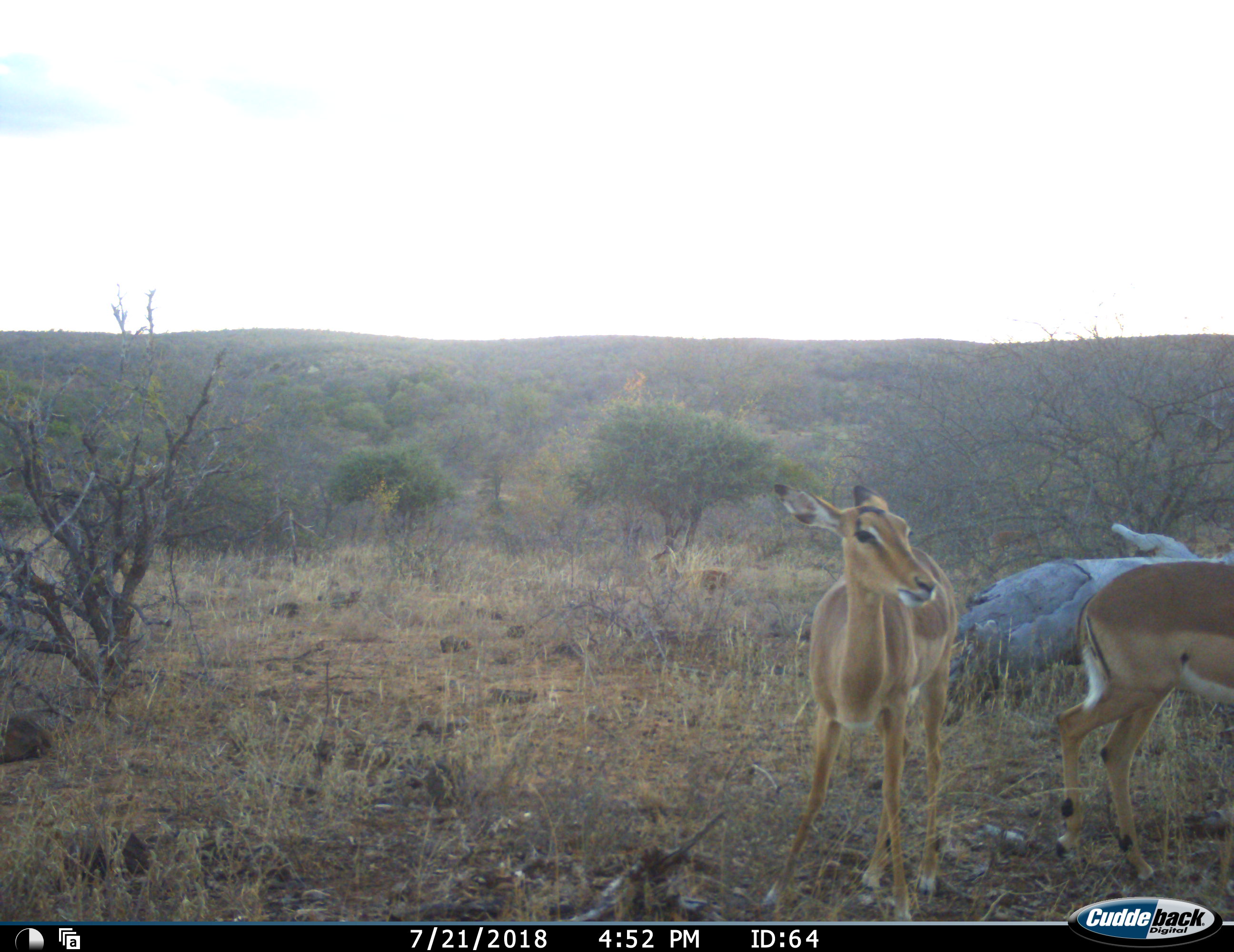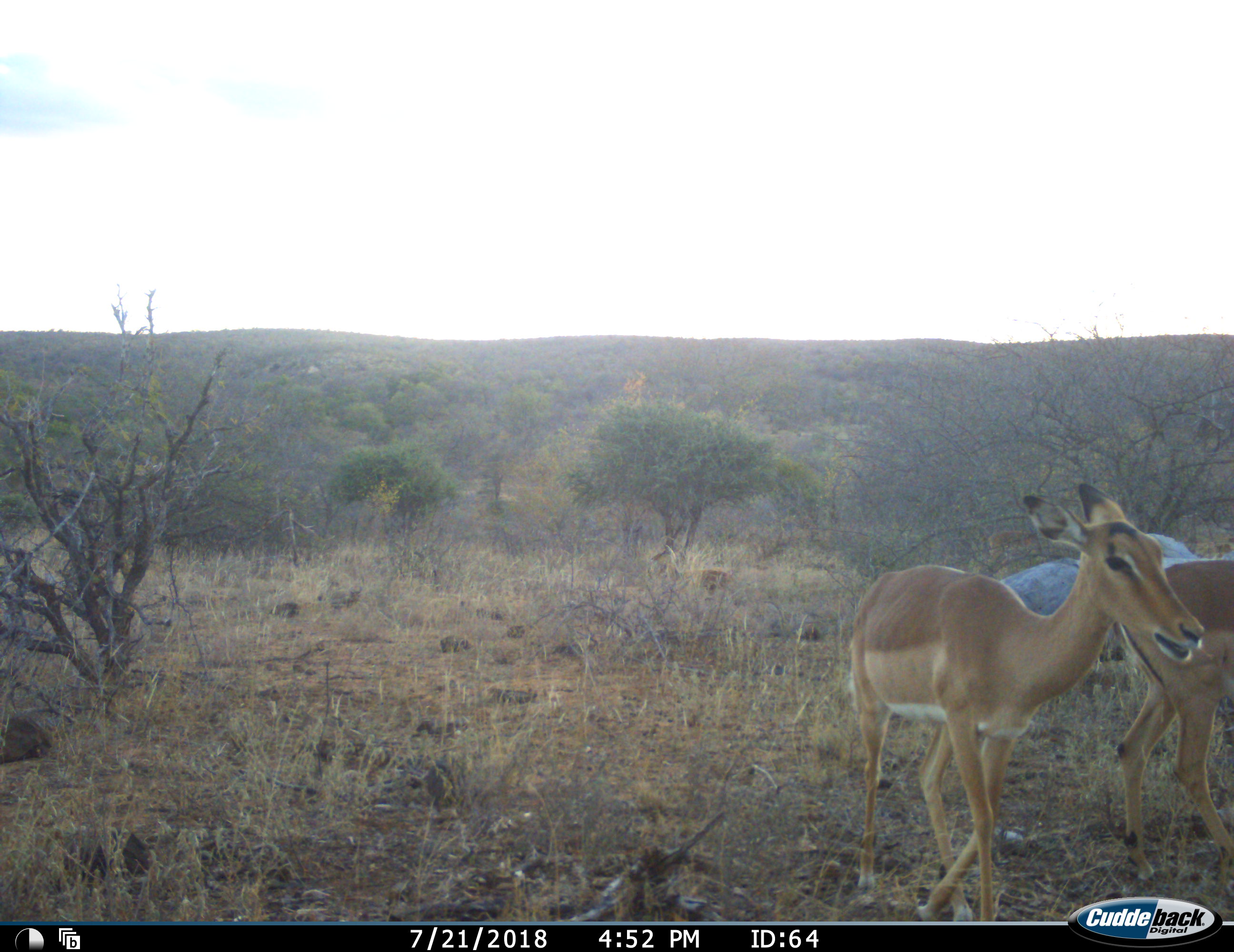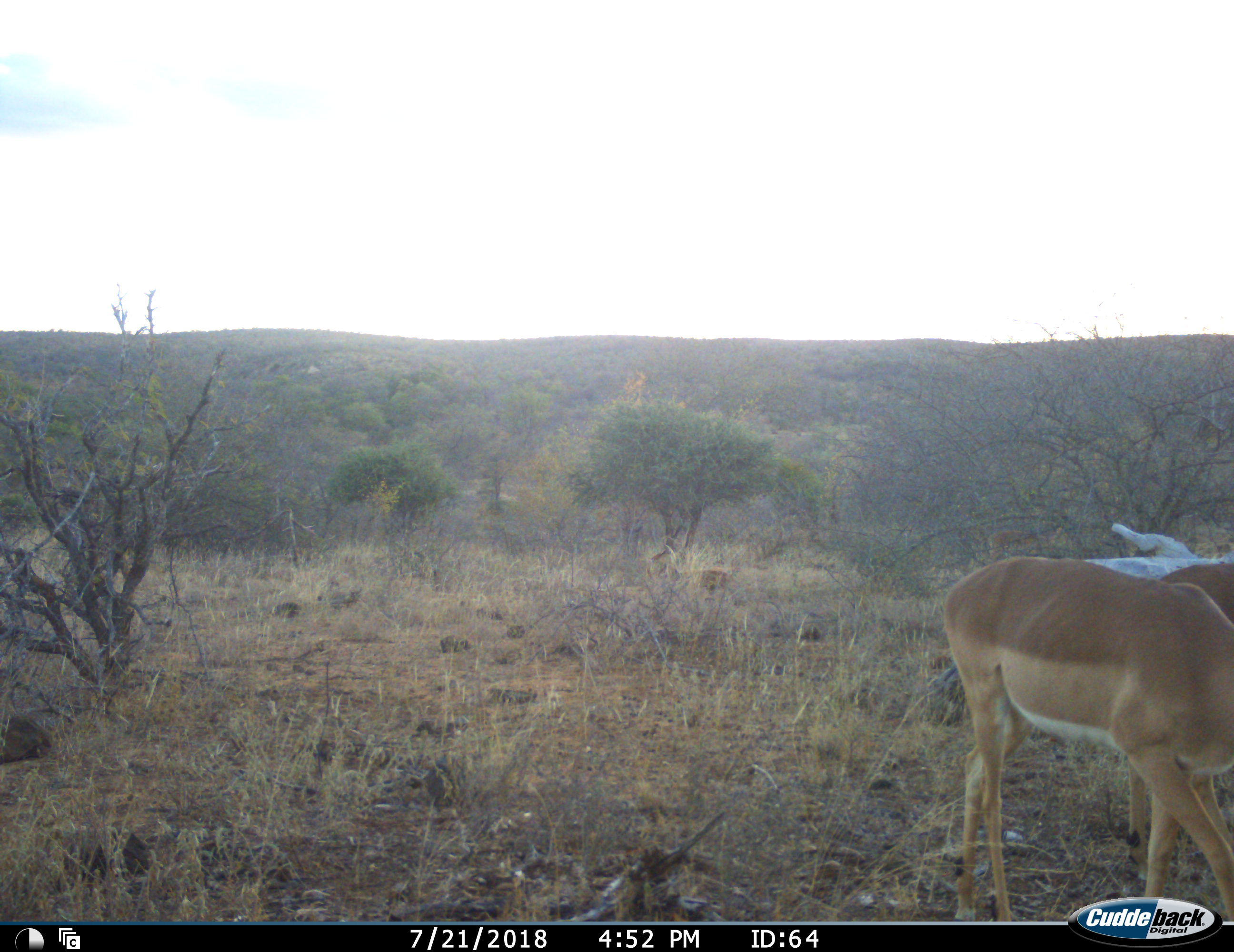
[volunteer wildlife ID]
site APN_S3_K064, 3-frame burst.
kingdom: Animalia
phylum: Chordata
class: Mammalia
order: Artiodactyla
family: Bovidae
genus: Aepyceros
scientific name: Aepyceros melampus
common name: impala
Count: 2.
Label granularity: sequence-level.